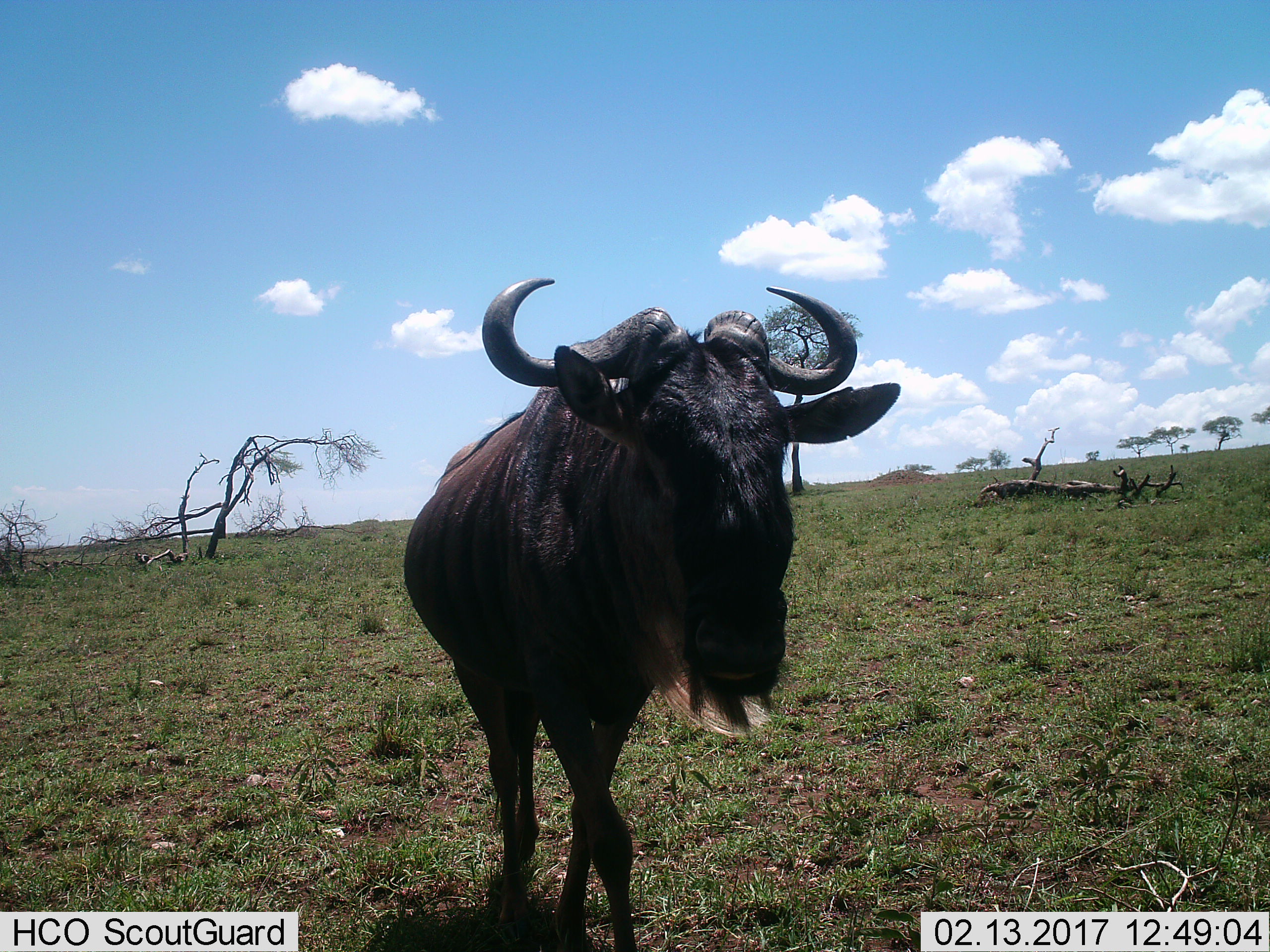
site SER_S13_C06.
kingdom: Animalia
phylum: Chordata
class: Mammalia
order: Artiodactyla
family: Bovidae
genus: Connochaetes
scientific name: Connochaetes taurinus taurinus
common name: blue wildebeest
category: wildebeestblue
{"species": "wildebeestblue (blue wildebeest) (Connochaetes taurinus taurinus)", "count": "1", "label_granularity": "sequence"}